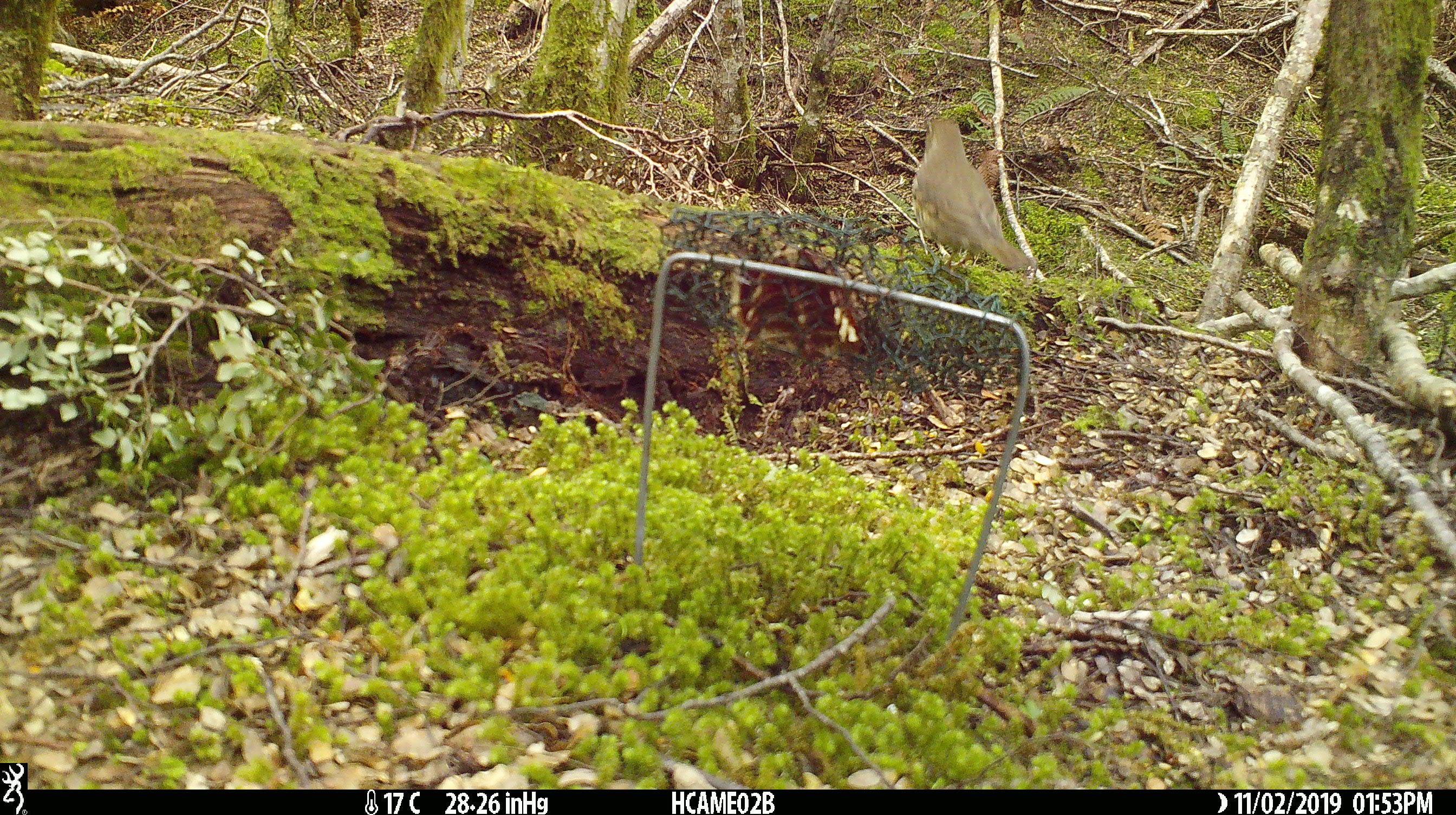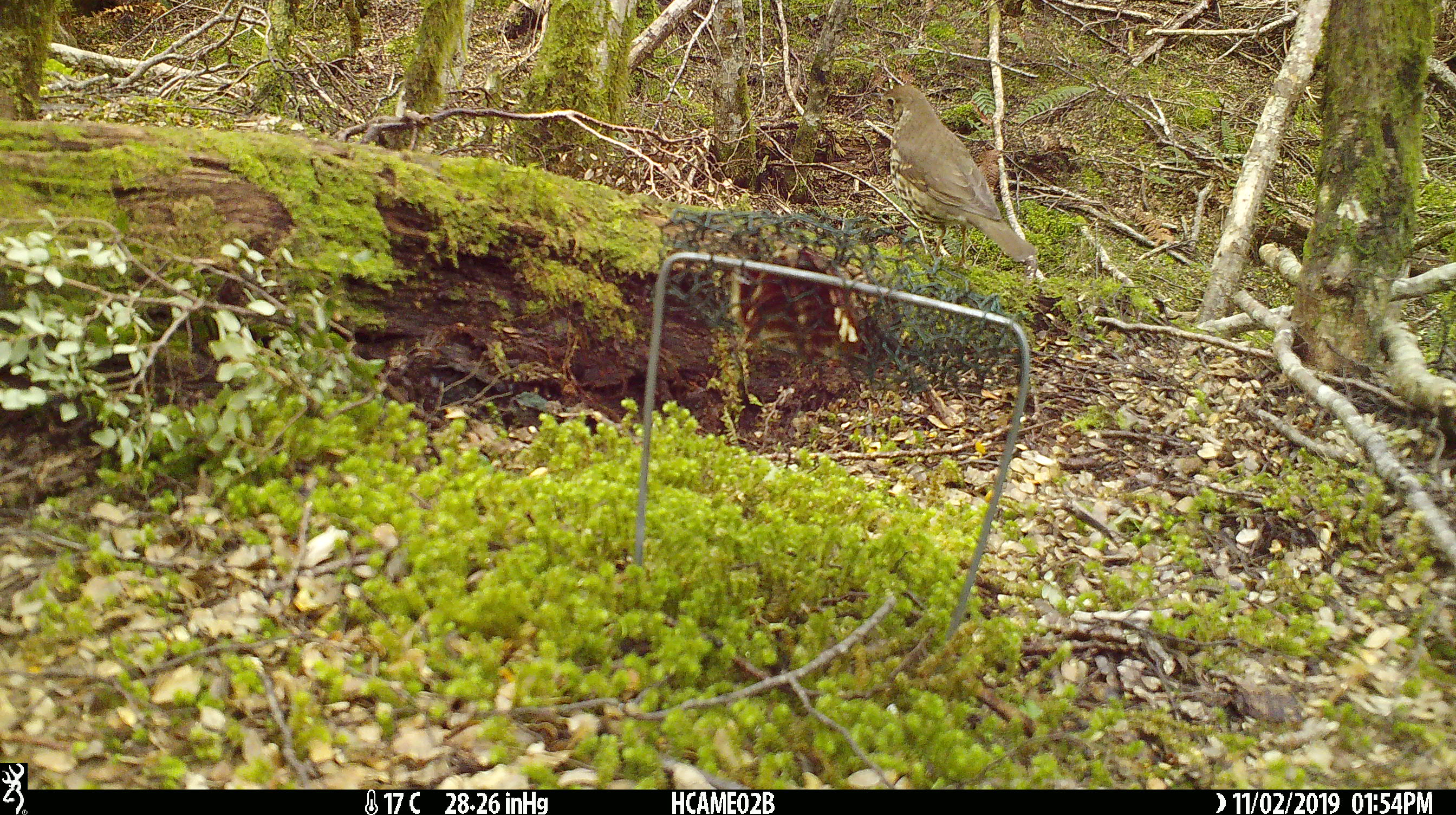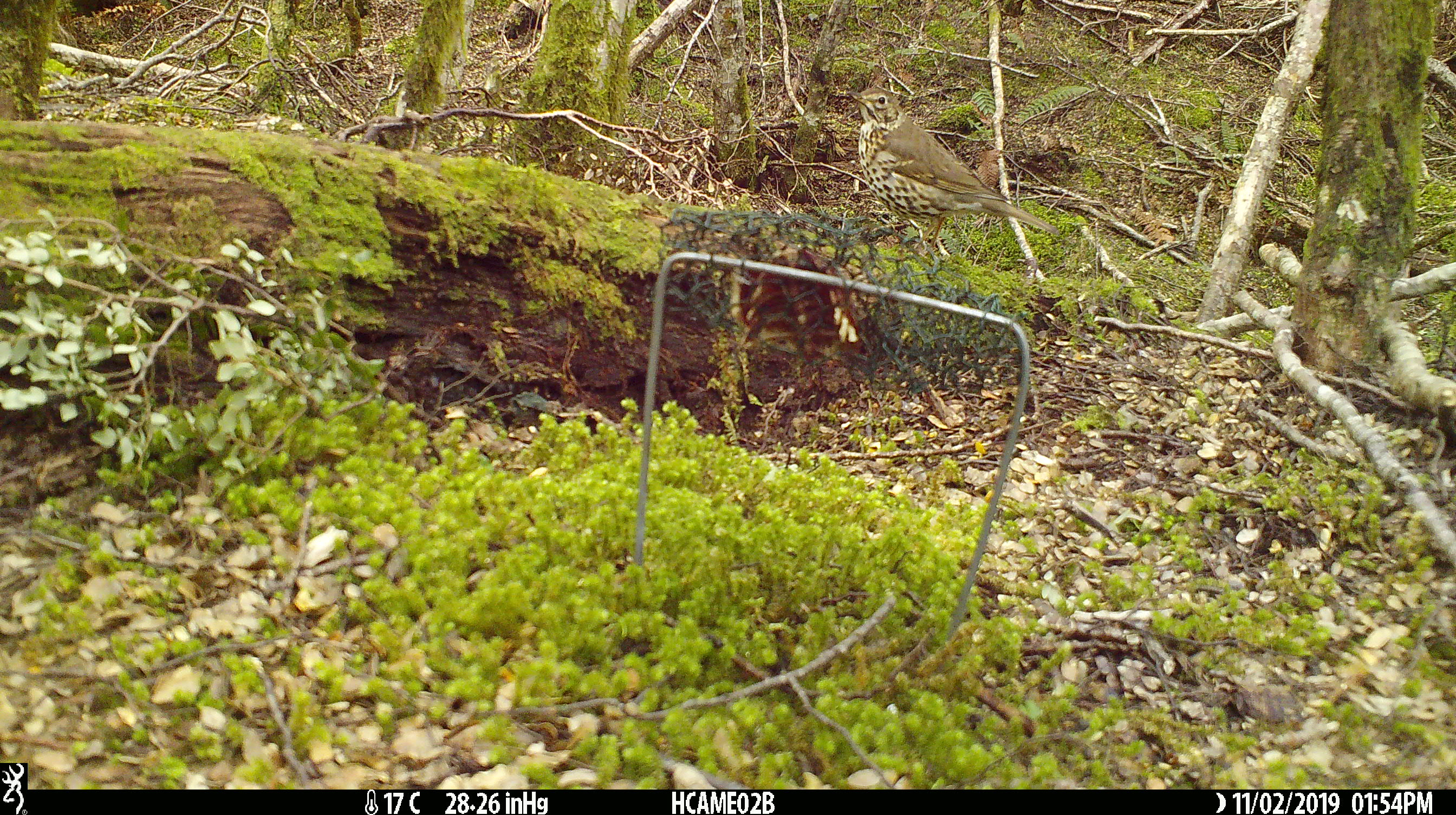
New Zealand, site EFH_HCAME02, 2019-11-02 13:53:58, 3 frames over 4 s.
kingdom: Animalia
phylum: Chordata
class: Mammalia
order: Rodentia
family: Muridae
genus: Rattus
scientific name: Rattus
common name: rat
Rat (Rattus).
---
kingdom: Animalia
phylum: Chordata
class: Aves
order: Passeriformes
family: Turdidae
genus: Turdus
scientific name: Turdus philomelos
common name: song thrush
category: thrush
Thrush (song thrush) (Turdus philomelos).